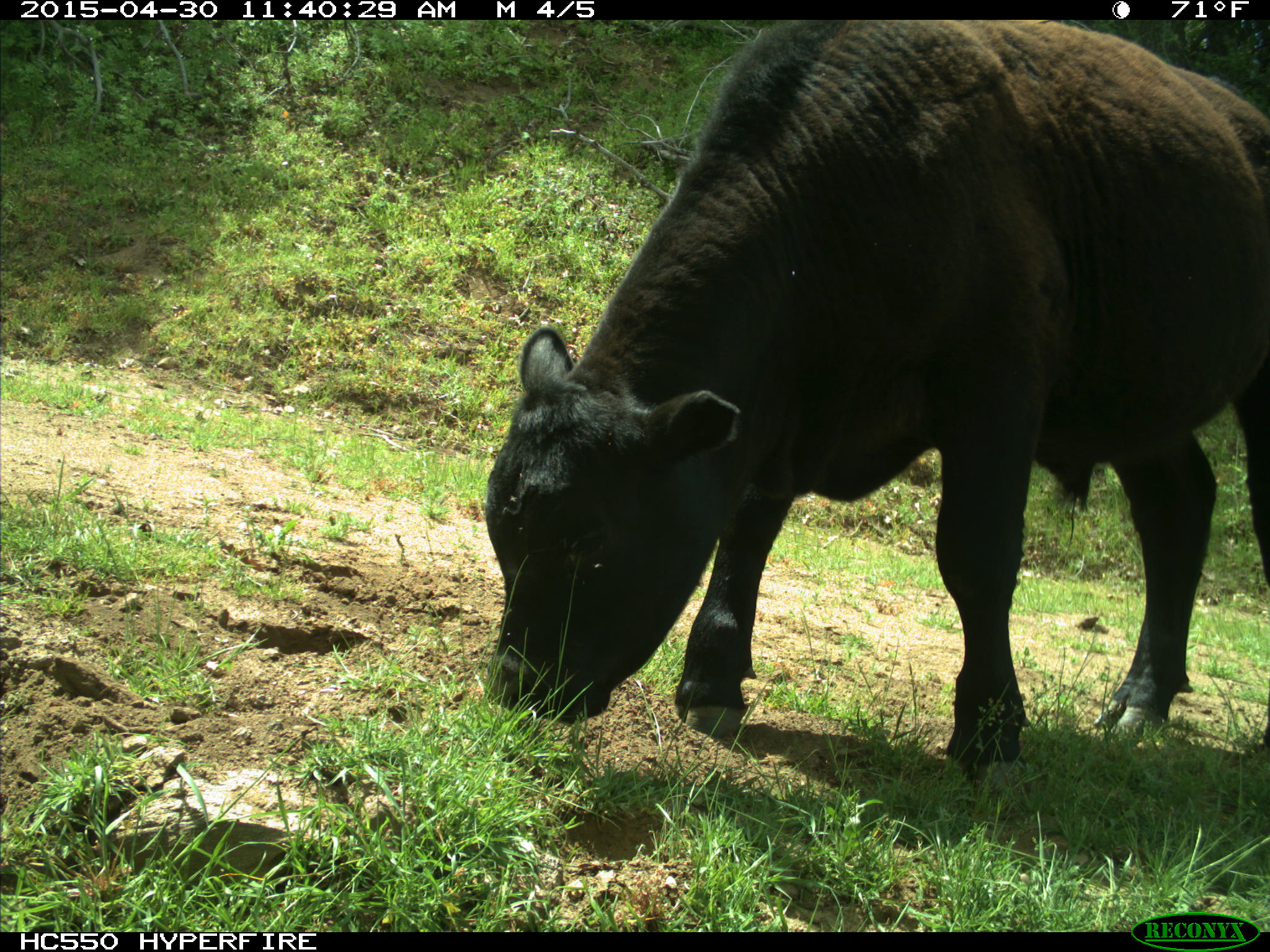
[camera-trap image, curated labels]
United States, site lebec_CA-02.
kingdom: Animalia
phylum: Chordata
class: Mammalia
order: Artiodactyla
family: Bovidae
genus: Bos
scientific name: Bos taurus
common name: domestic cow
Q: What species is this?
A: Bos taurus (domestic cow).